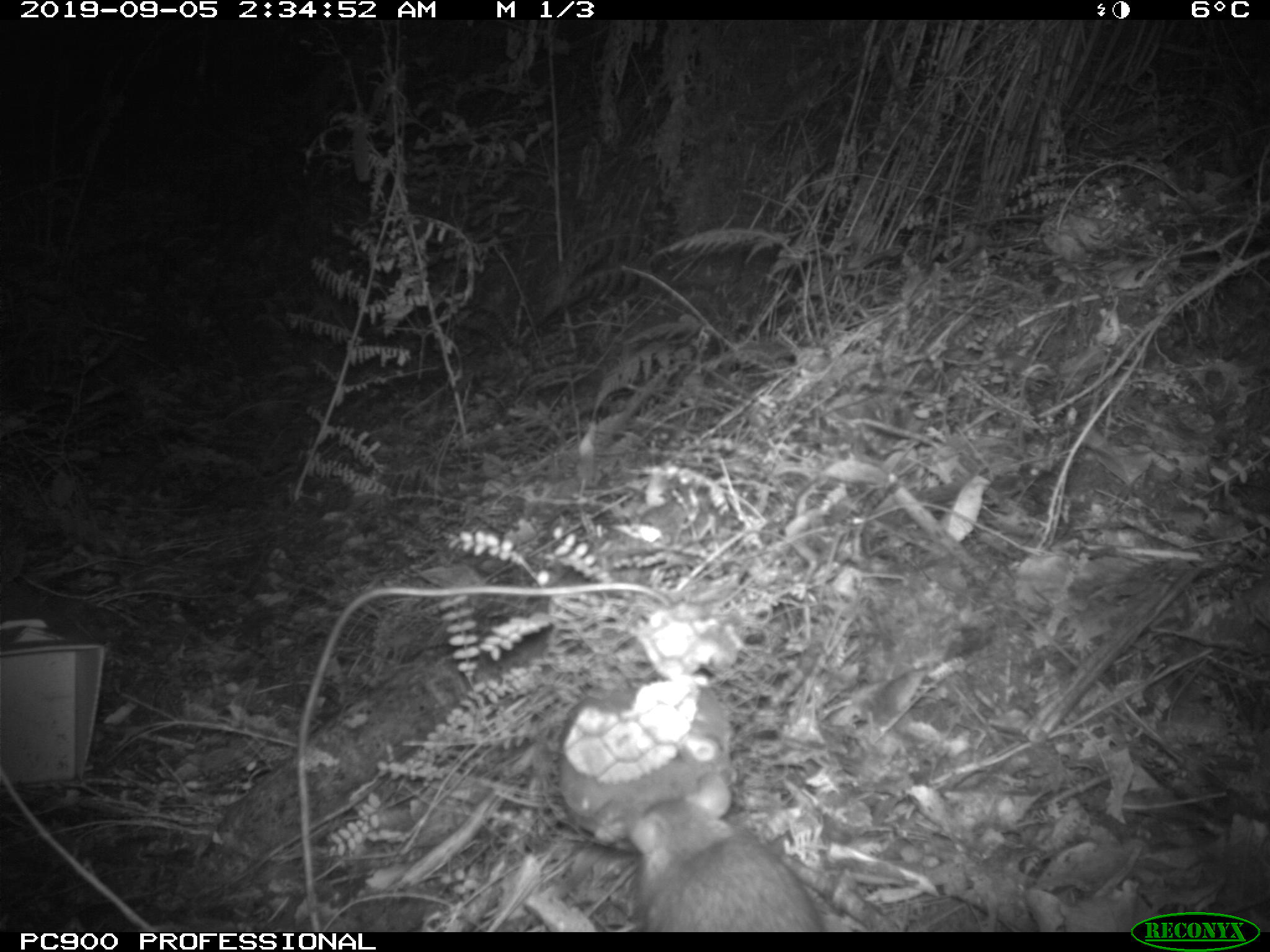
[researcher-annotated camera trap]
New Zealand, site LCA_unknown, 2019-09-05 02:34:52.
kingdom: Animalia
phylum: Chordata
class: Mammalia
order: Rodentia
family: Muridae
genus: Rattus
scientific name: Rattus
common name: rat